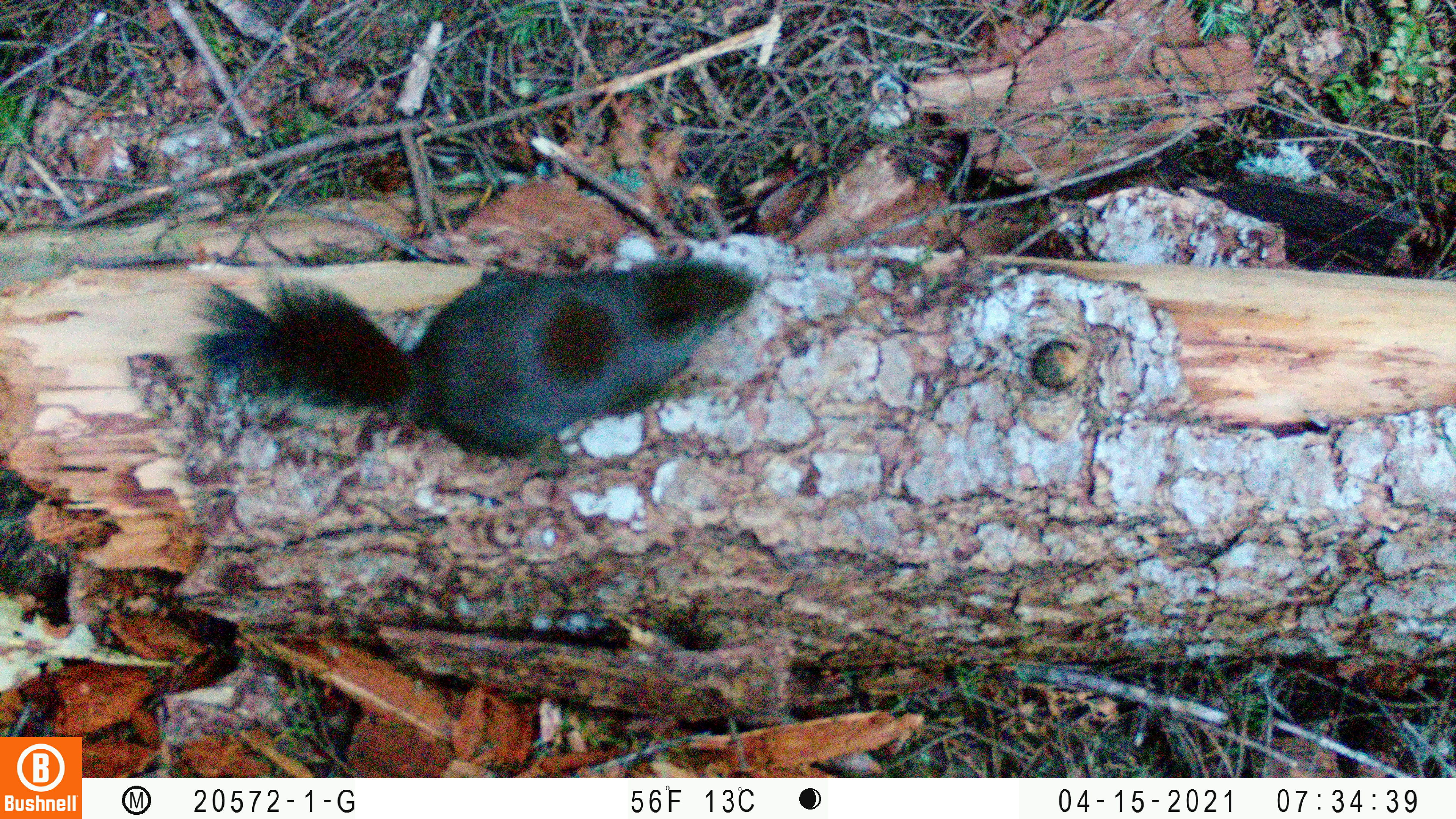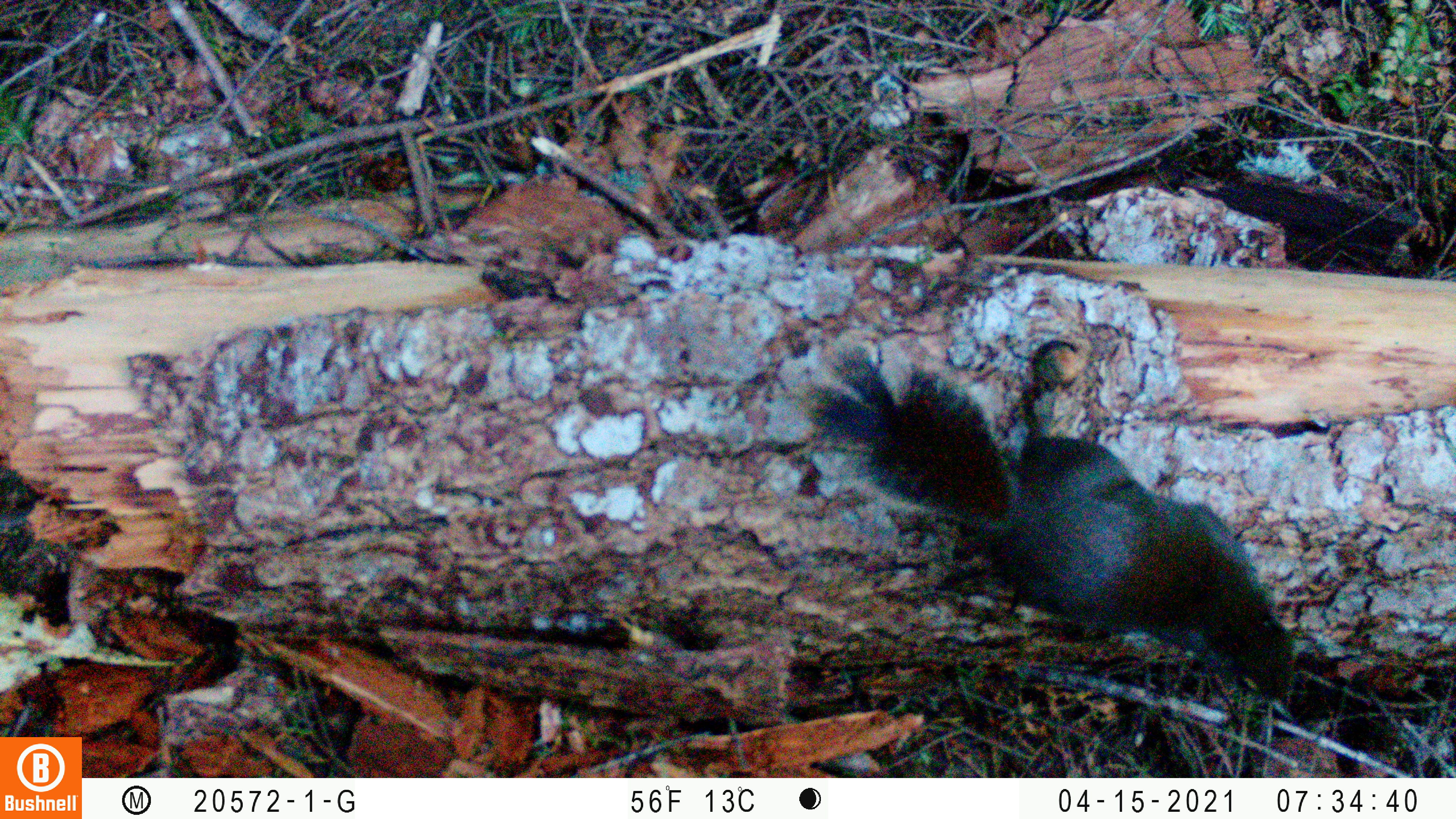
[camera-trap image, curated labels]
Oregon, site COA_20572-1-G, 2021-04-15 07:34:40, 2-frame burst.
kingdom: Animalia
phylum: Chordata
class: Mammalia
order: Rodentia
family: Sciuridae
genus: Tamiasciurus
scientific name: Tamiasciurus douglasii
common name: douglas squirrel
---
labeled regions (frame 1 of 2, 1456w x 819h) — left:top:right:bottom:
douglas squirrel: 183:256:766:474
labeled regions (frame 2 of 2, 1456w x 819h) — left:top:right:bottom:
douglas squirrel: 791:344:1302:719